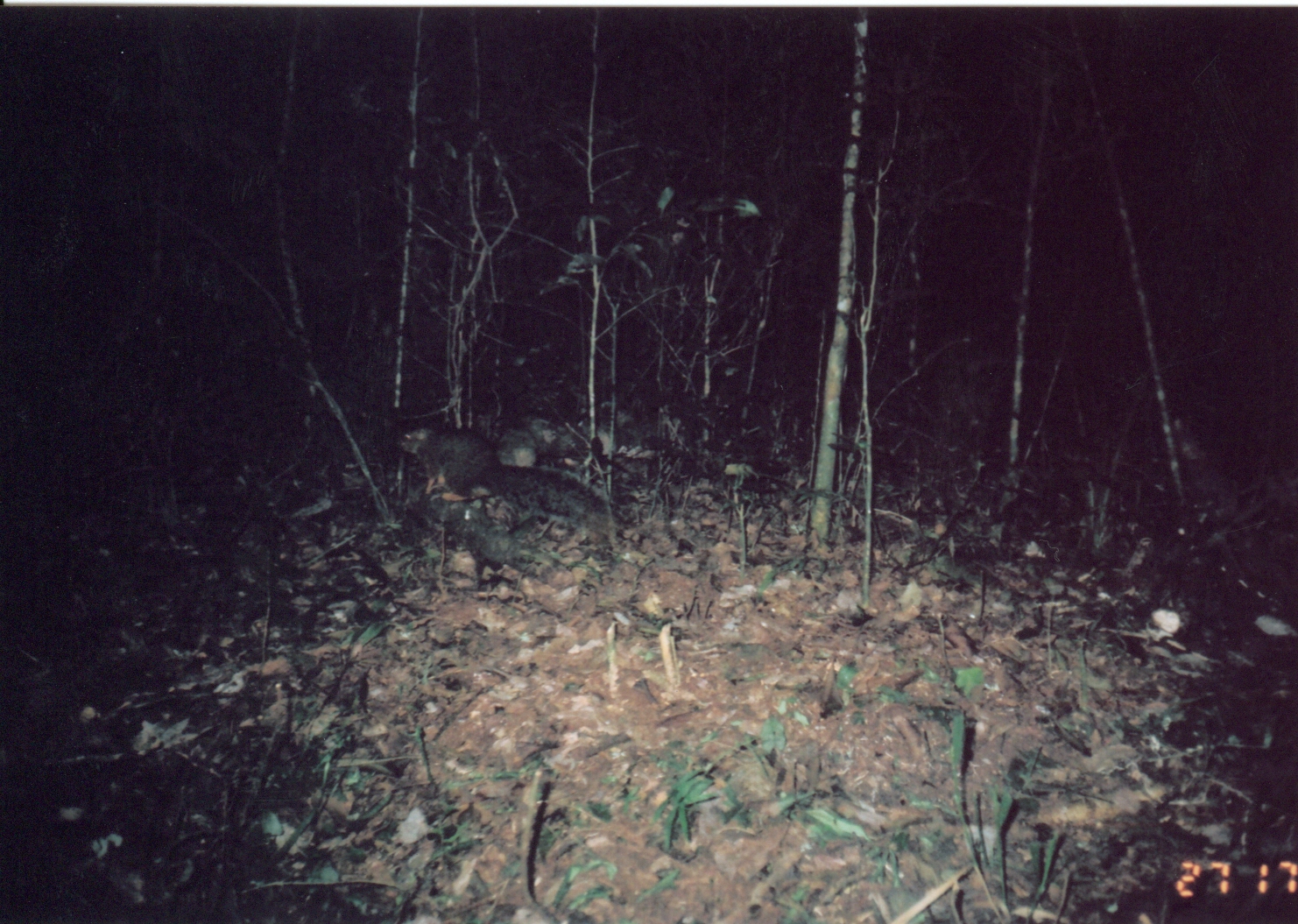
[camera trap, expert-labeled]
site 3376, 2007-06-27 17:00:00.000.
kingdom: Animalia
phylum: Chordata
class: Mammalia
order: Rodentia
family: Sciuridae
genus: Paraxerus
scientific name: Paraxerus vexillarius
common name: swynnerton's bush squirrel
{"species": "Paraxerus vexillarius (swynnerton's bush squirrel)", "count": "1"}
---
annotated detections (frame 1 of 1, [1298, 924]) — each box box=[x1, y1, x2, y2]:
paraxerus vexillarius: box=[400, 421, 612, 536]